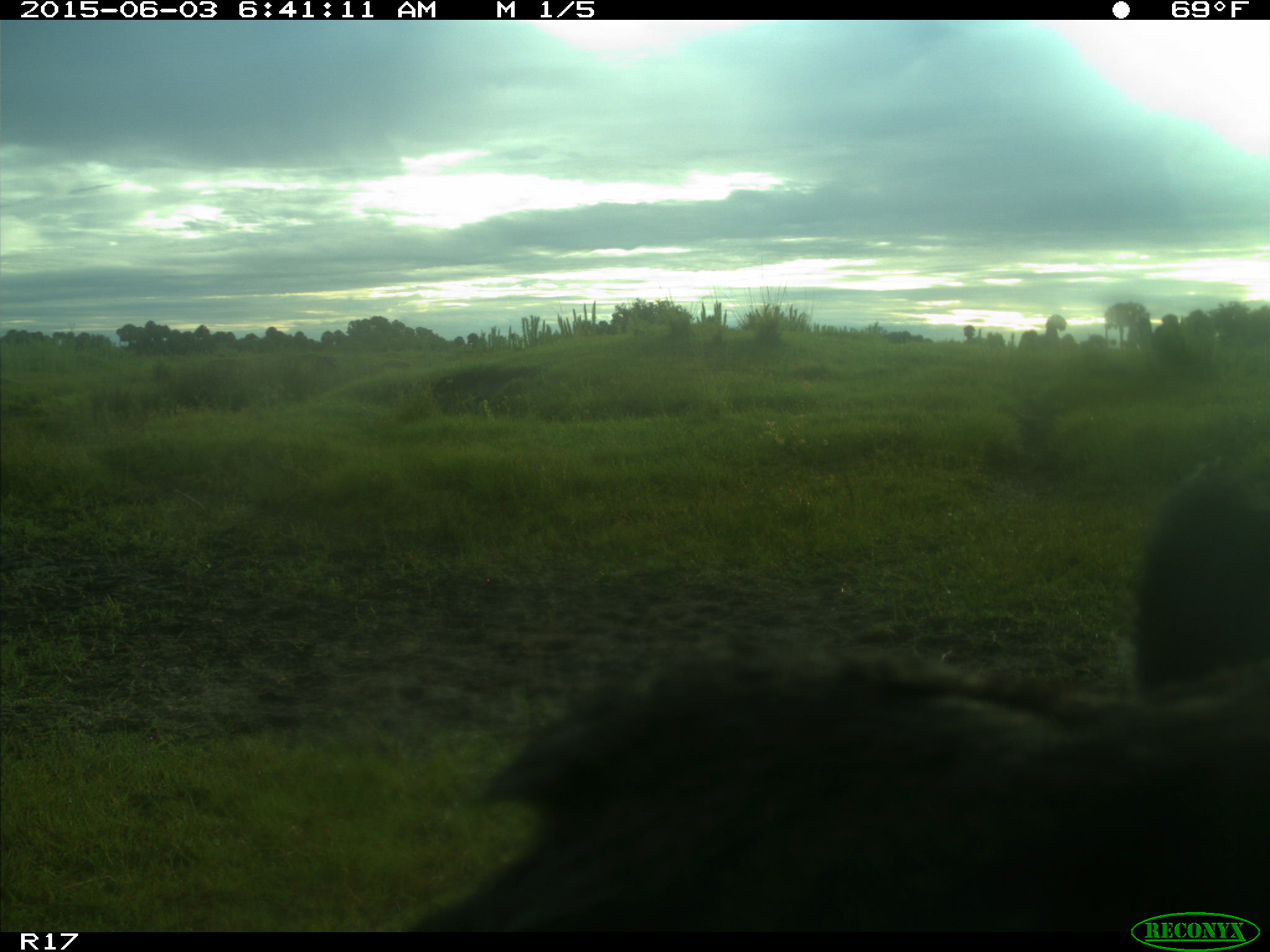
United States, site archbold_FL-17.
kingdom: Animalia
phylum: Chordata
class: Mammalia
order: Artiodactyla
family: Bovidae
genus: Bos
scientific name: Bos taurus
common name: domestic cow